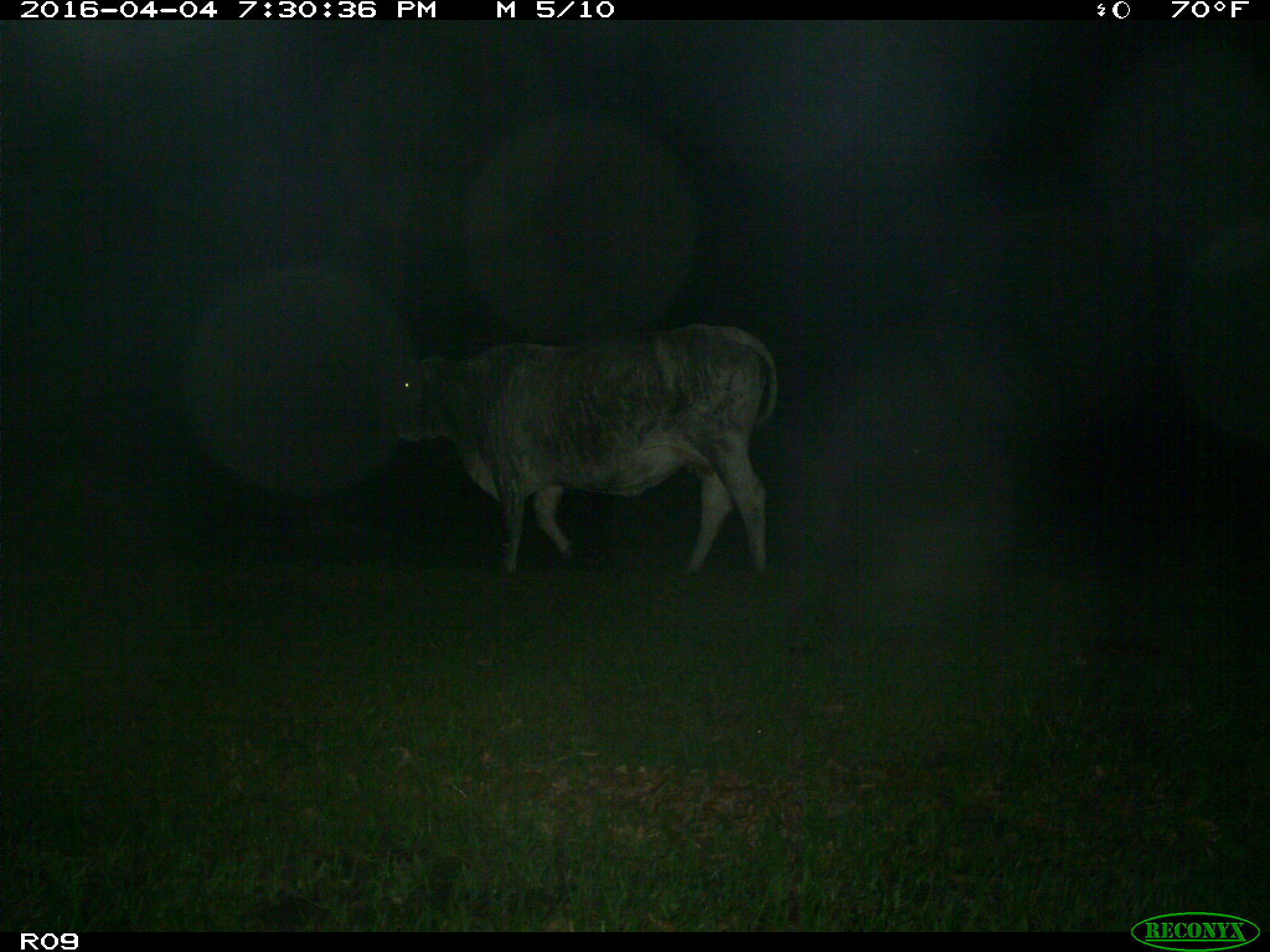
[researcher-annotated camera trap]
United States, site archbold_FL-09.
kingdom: Animalia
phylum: Chordata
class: Mammalia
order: Artiodactyla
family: Bovidae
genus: Bos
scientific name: Bos taurus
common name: domestic cow